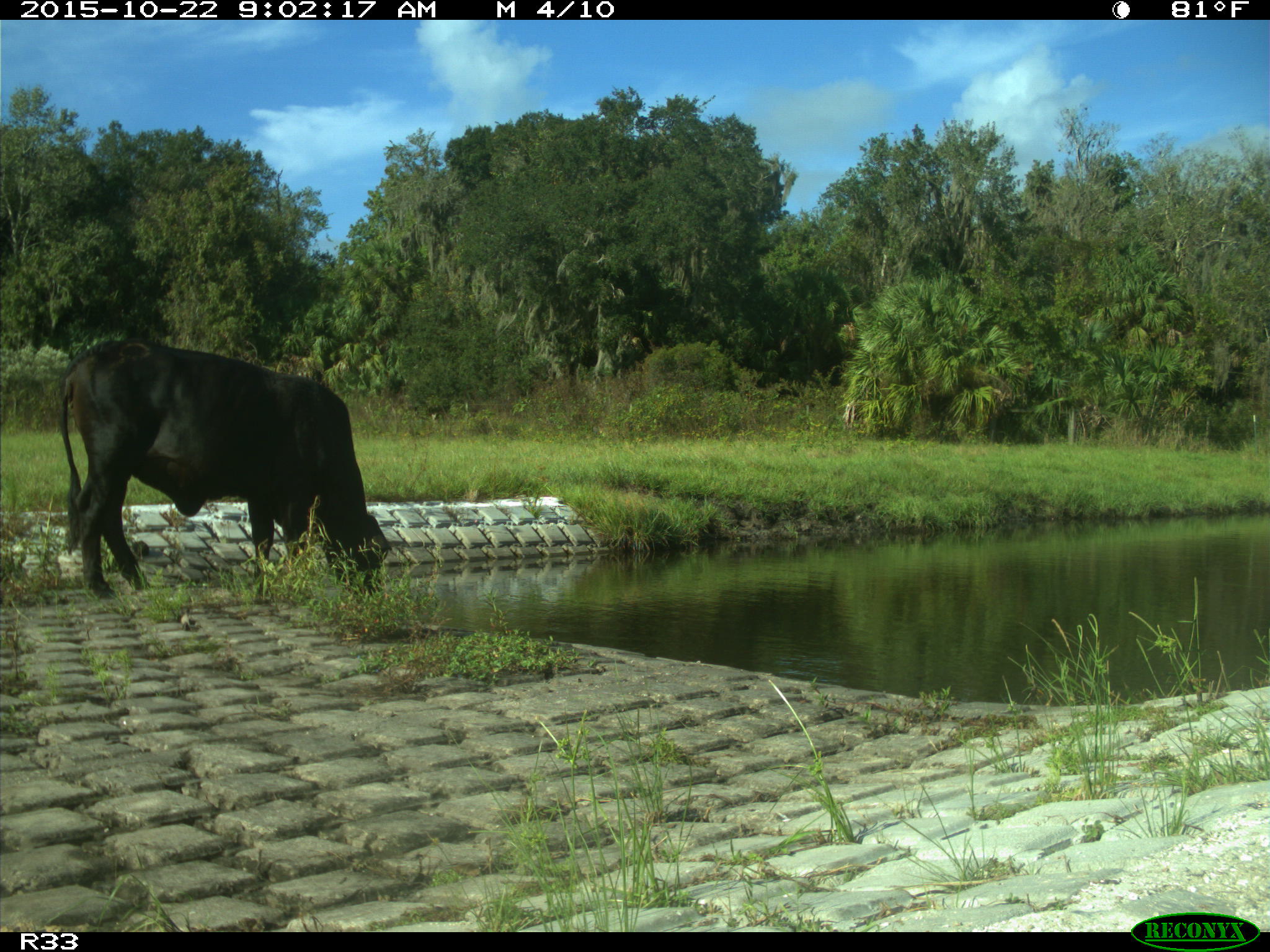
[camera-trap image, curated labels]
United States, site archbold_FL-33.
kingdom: Animalia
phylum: Chordata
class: Mammalia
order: Artiodactyla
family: Bovidae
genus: Bos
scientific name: Bos taurus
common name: domestic cow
Bos taurus (domestic cow).